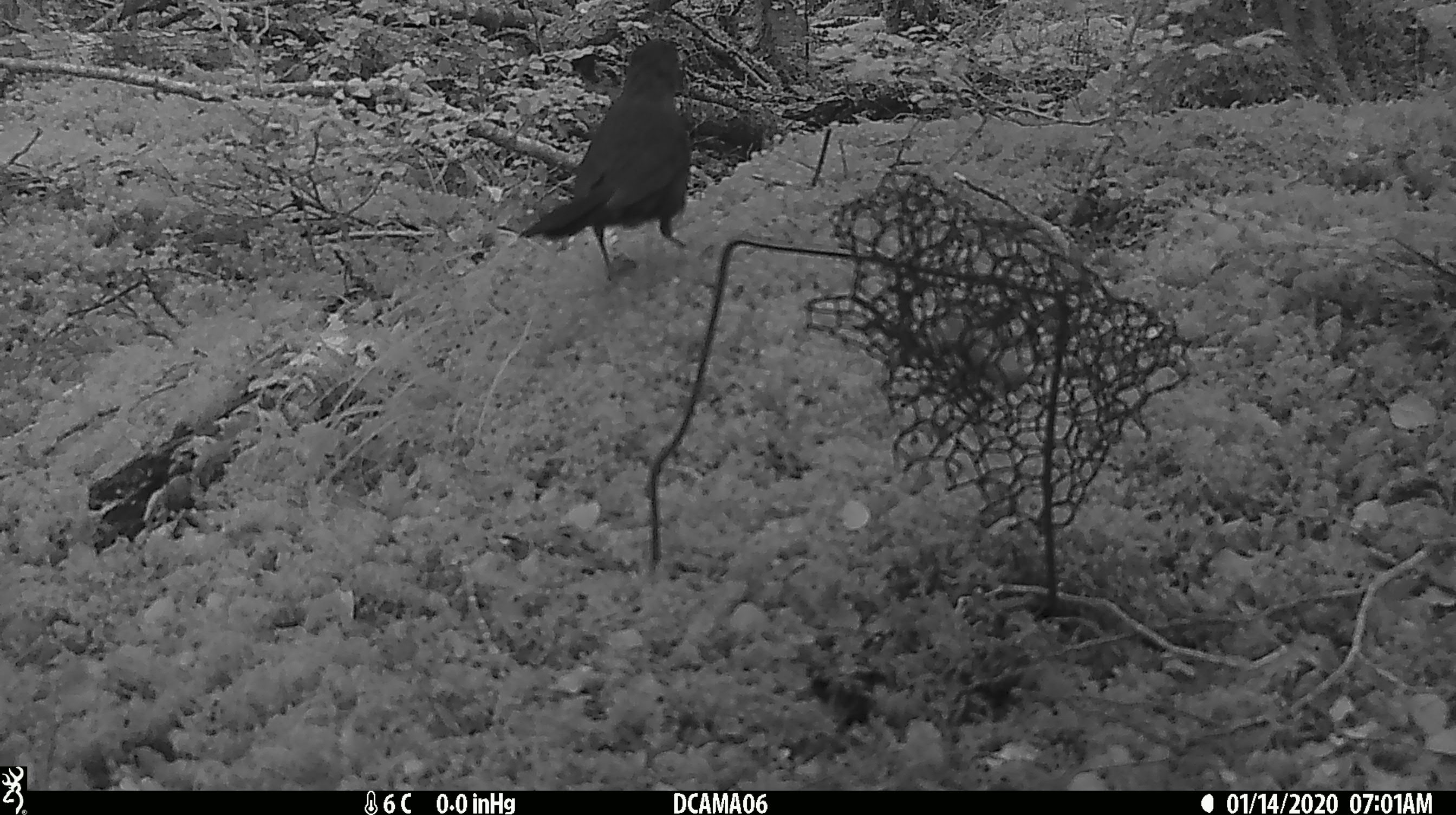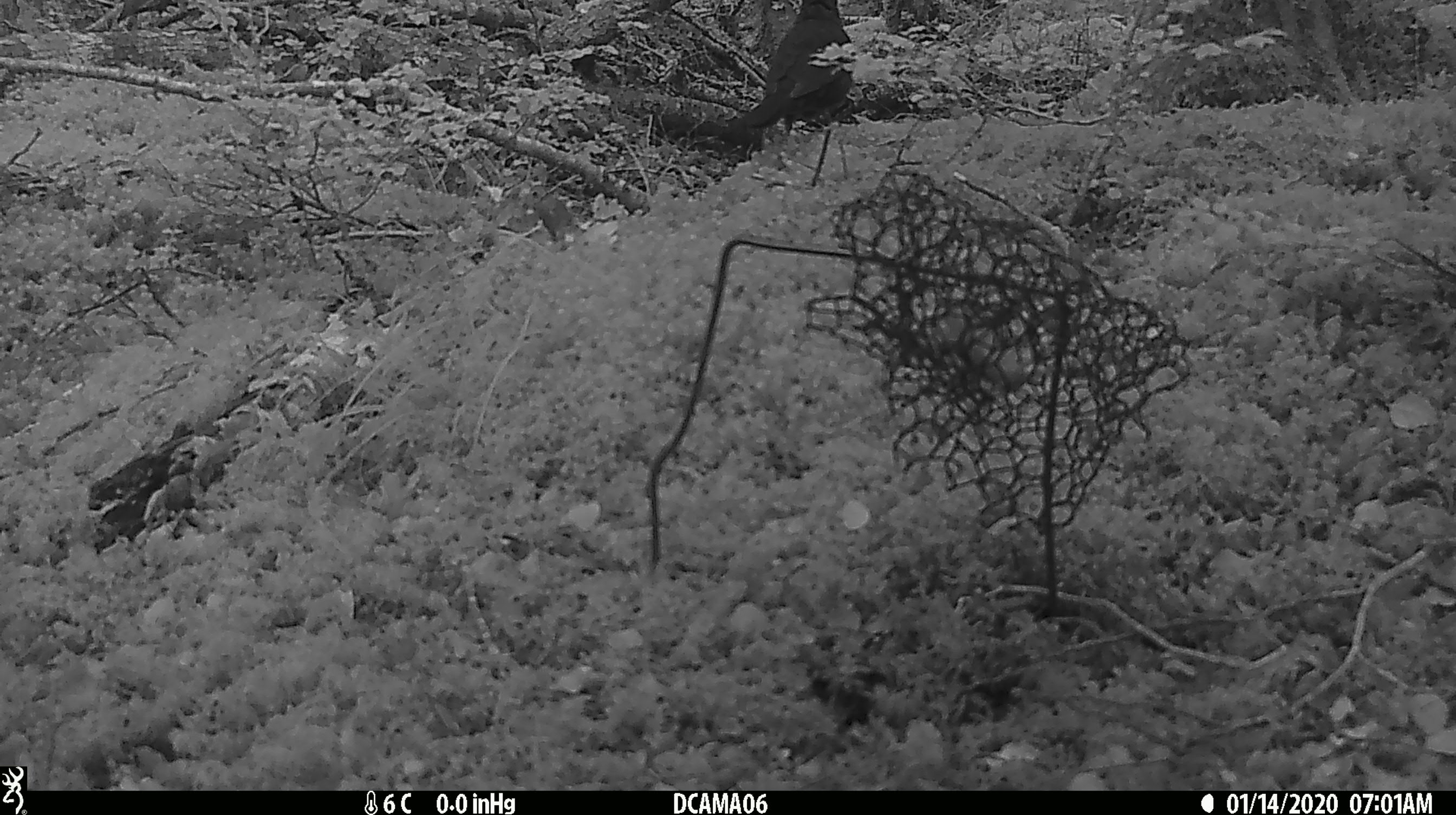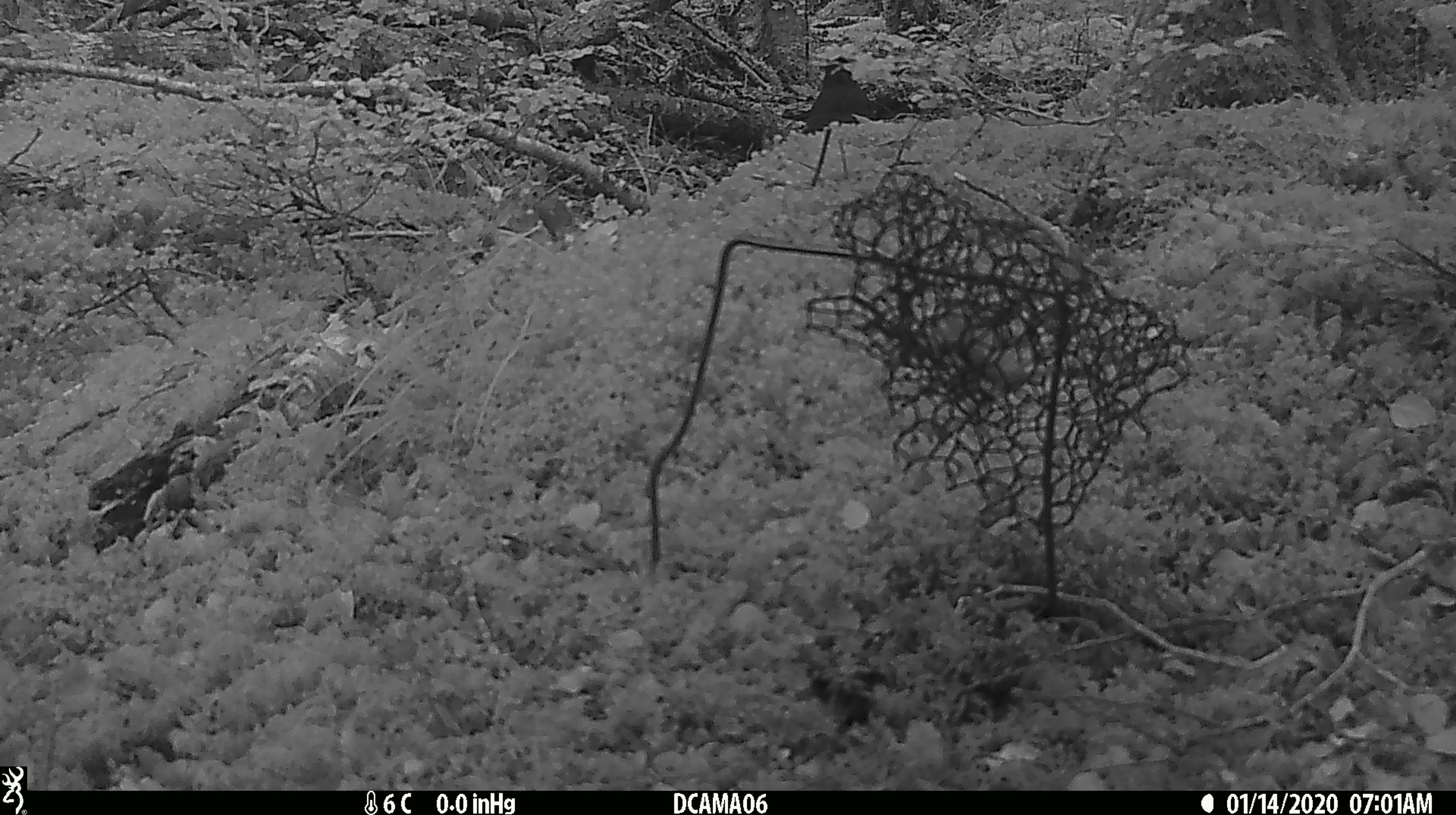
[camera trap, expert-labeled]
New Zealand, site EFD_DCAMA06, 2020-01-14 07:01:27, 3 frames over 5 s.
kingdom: Animalia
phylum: Chordata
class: Aves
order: Passeriformes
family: Turdidae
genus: Turdus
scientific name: Turdus merula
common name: eurasian blackbird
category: blackbird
Blackbird (eurasian blackbird) (Turdus merula).